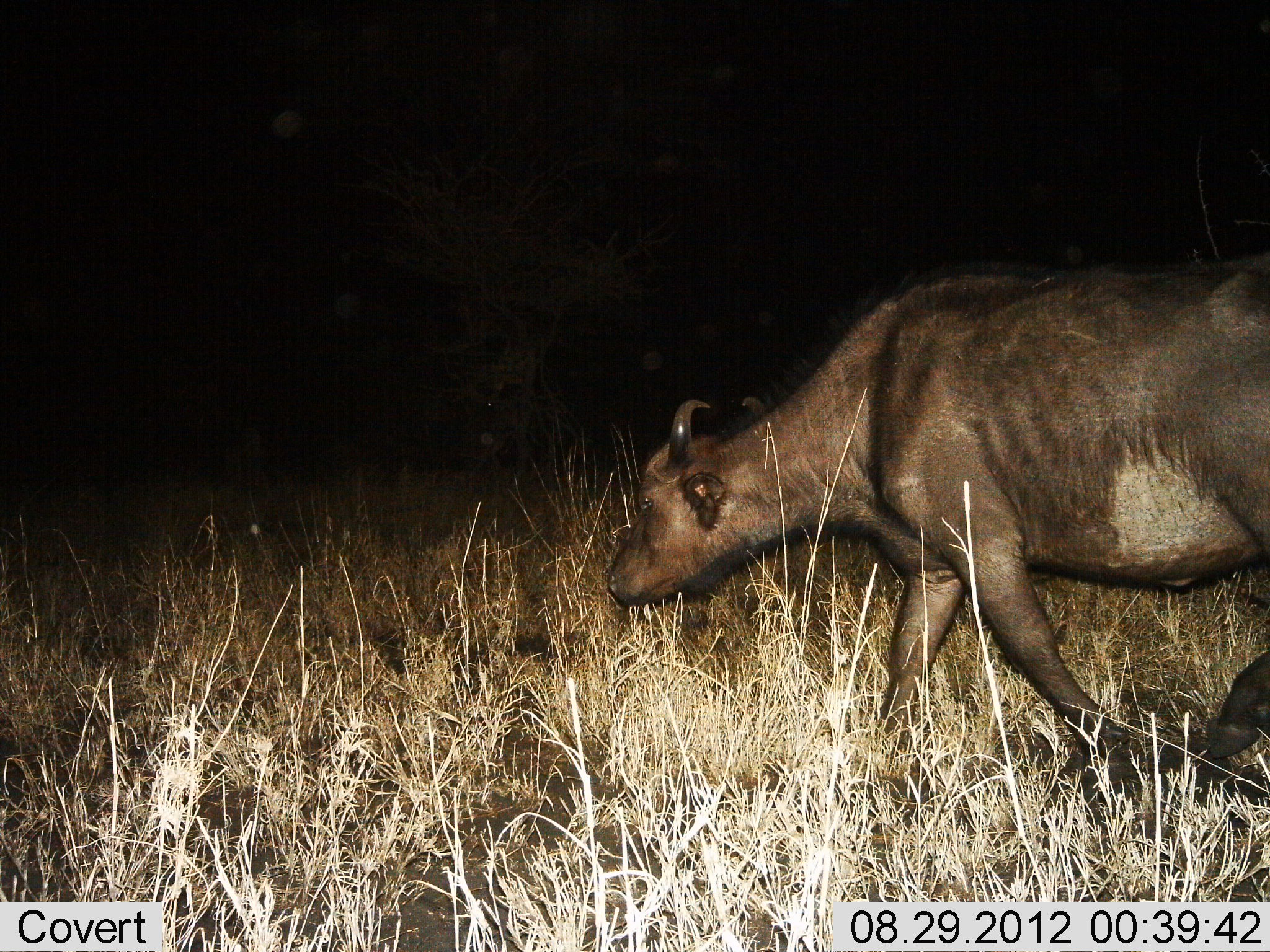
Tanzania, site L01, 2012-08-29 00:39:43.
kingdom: Animalia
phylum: Chordata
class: Mammalia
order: Artiodactyla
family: Bovidae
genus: Syncerus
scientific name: Syncerus caffer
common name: cape buffalo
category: buffalo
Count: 1.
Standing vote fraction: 0%.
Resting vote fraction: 0%.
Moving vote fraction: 100%.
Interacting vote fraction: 0%.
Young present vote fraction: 20%.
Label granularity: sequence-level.